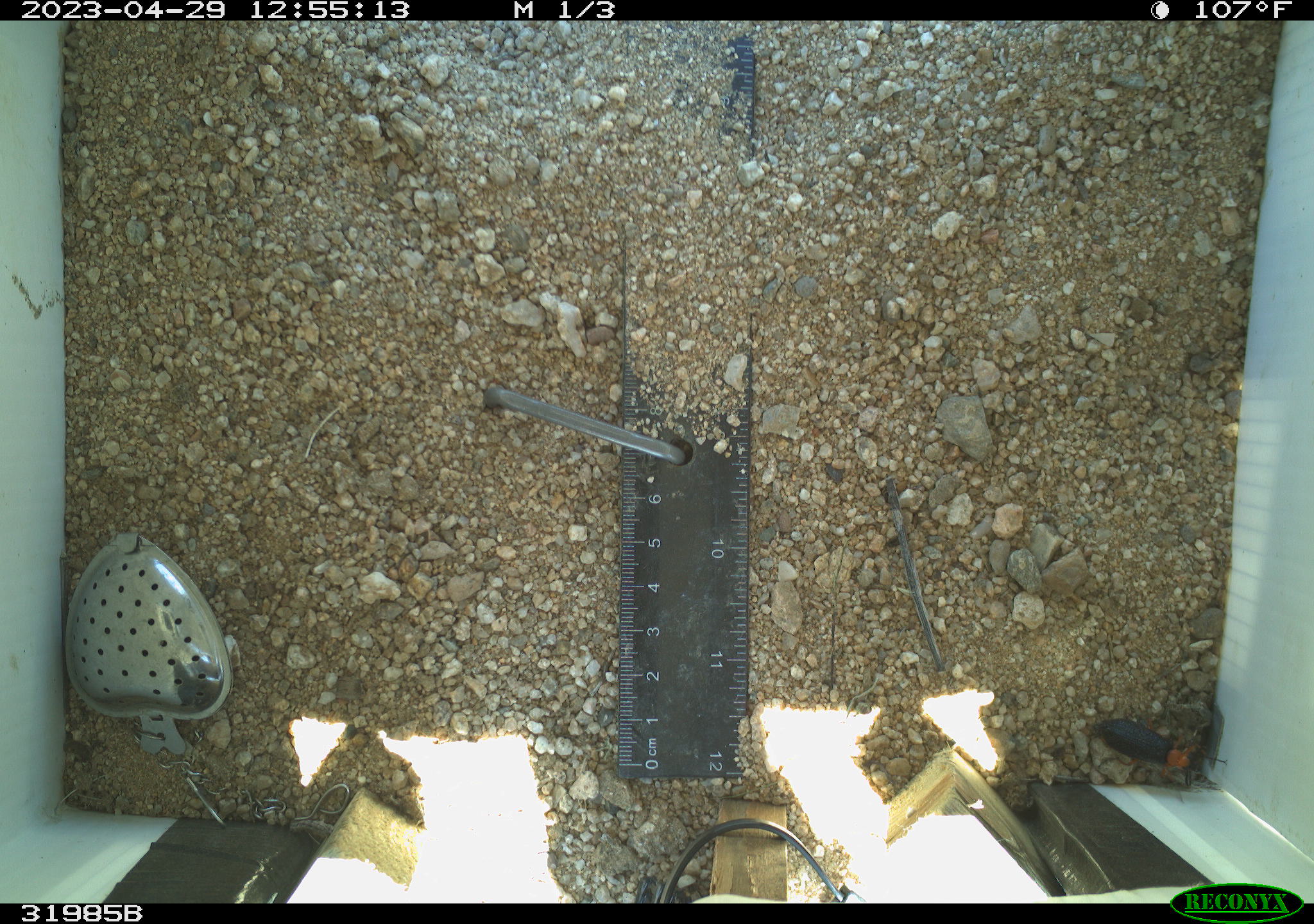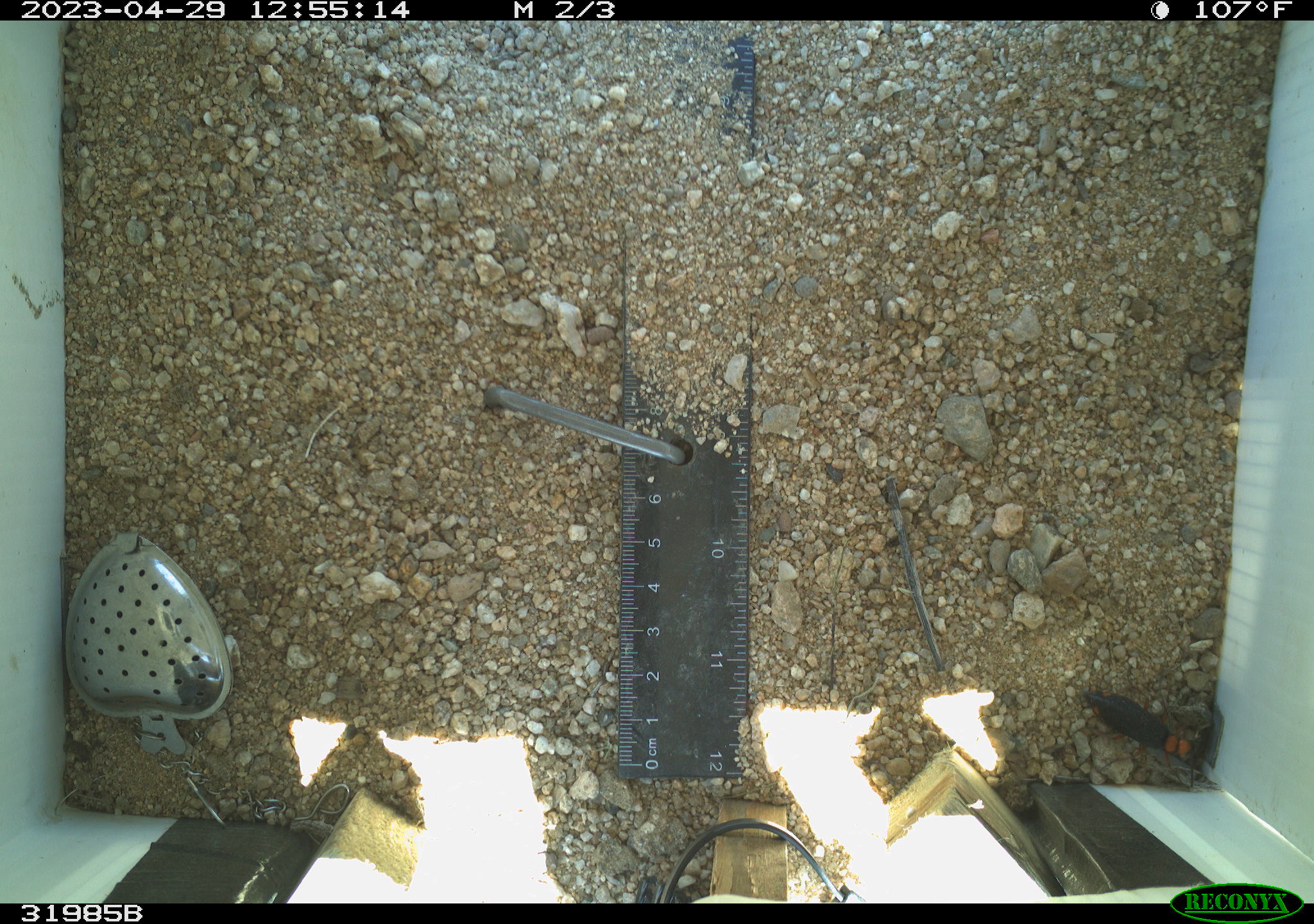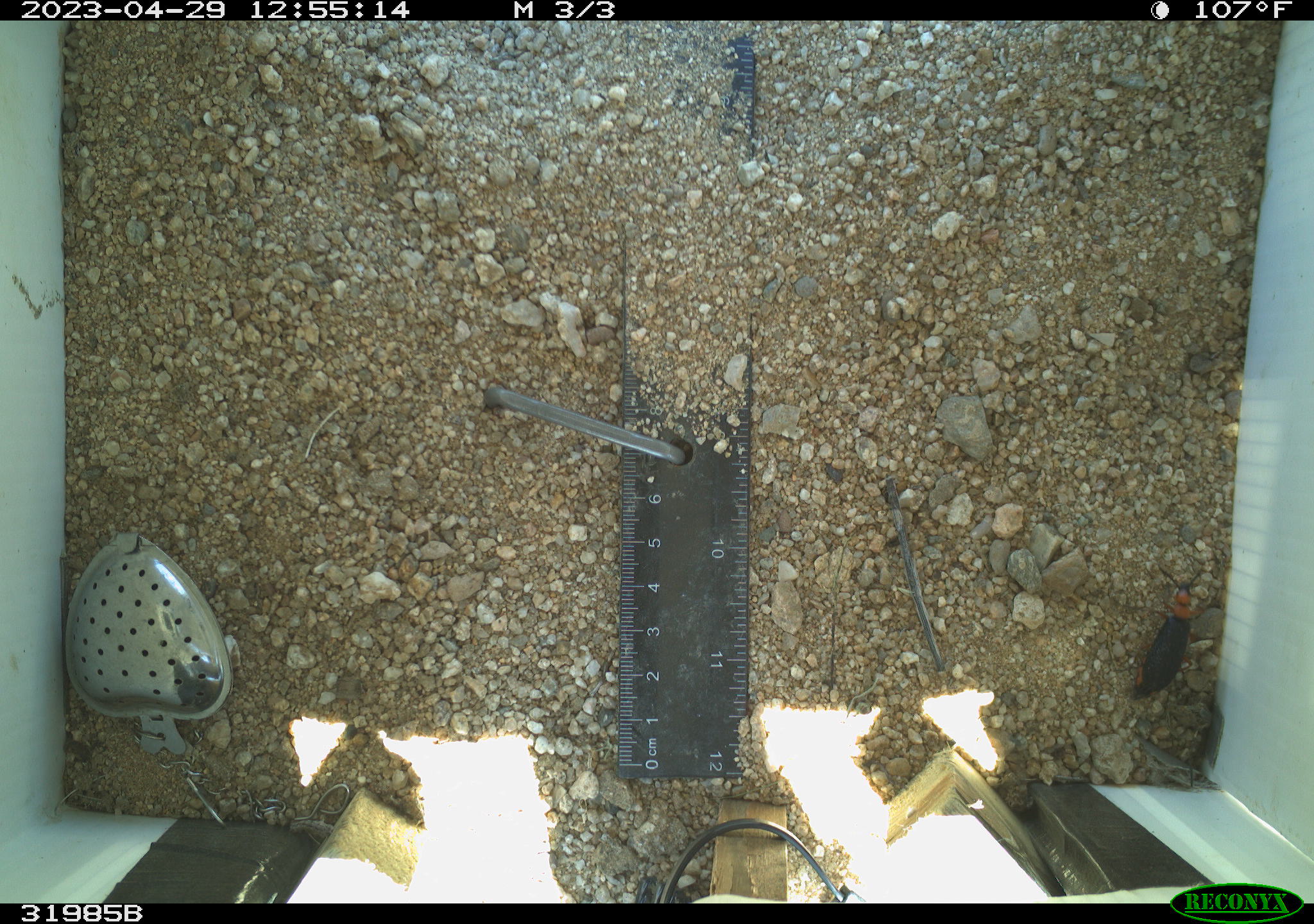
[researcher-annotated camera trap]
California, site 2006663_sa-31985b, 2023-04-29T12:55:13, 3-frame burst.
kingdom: Animalia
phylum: Arthropoda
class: Insecta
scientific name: Insecta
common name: insect